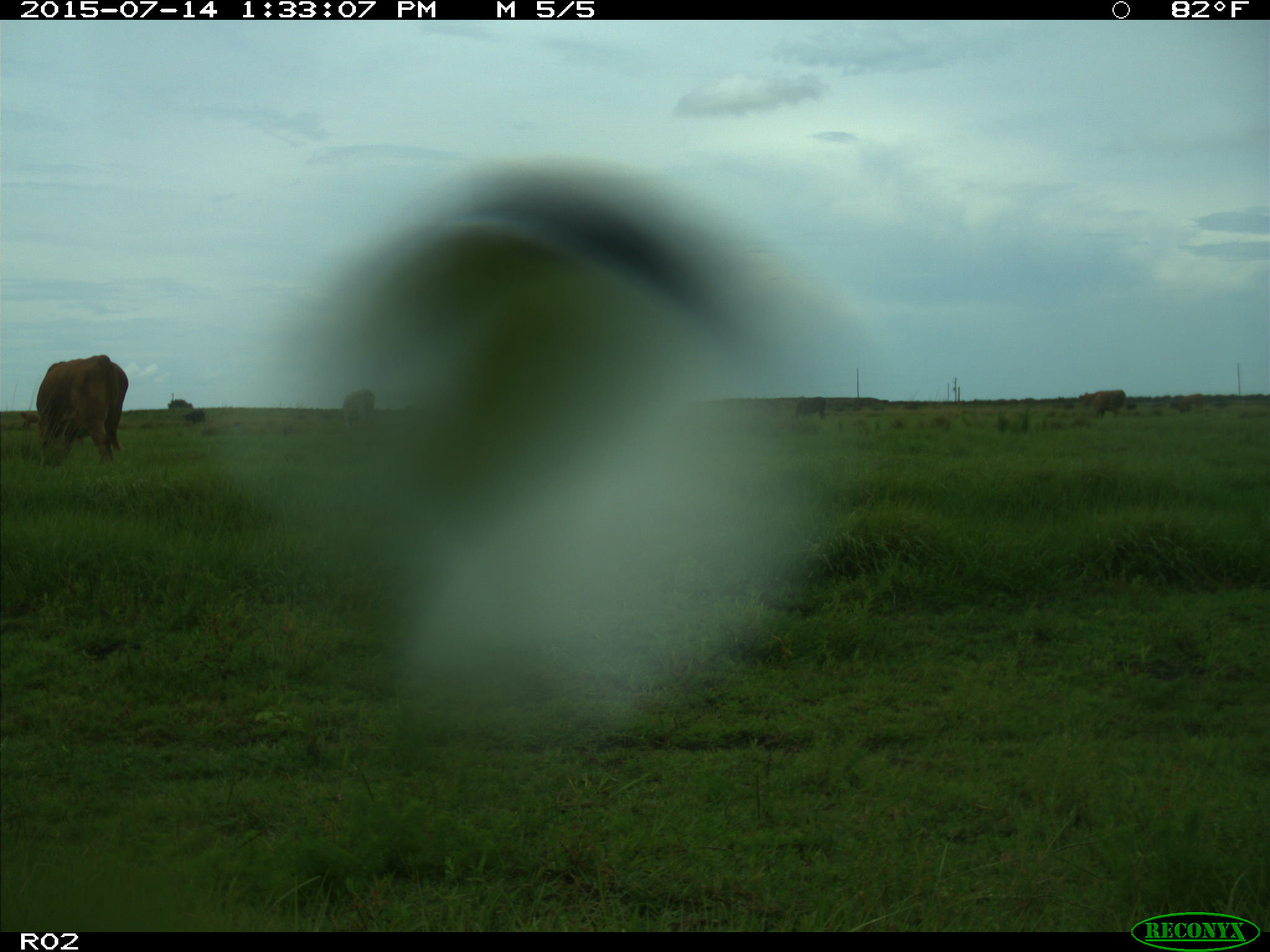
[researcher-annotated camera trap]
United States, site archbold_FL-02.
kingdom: Animalia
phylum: Chordata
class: Mammalia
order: Artiodactyla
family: Bovidae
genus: Bos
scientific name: Bos taurus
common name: domestic cow